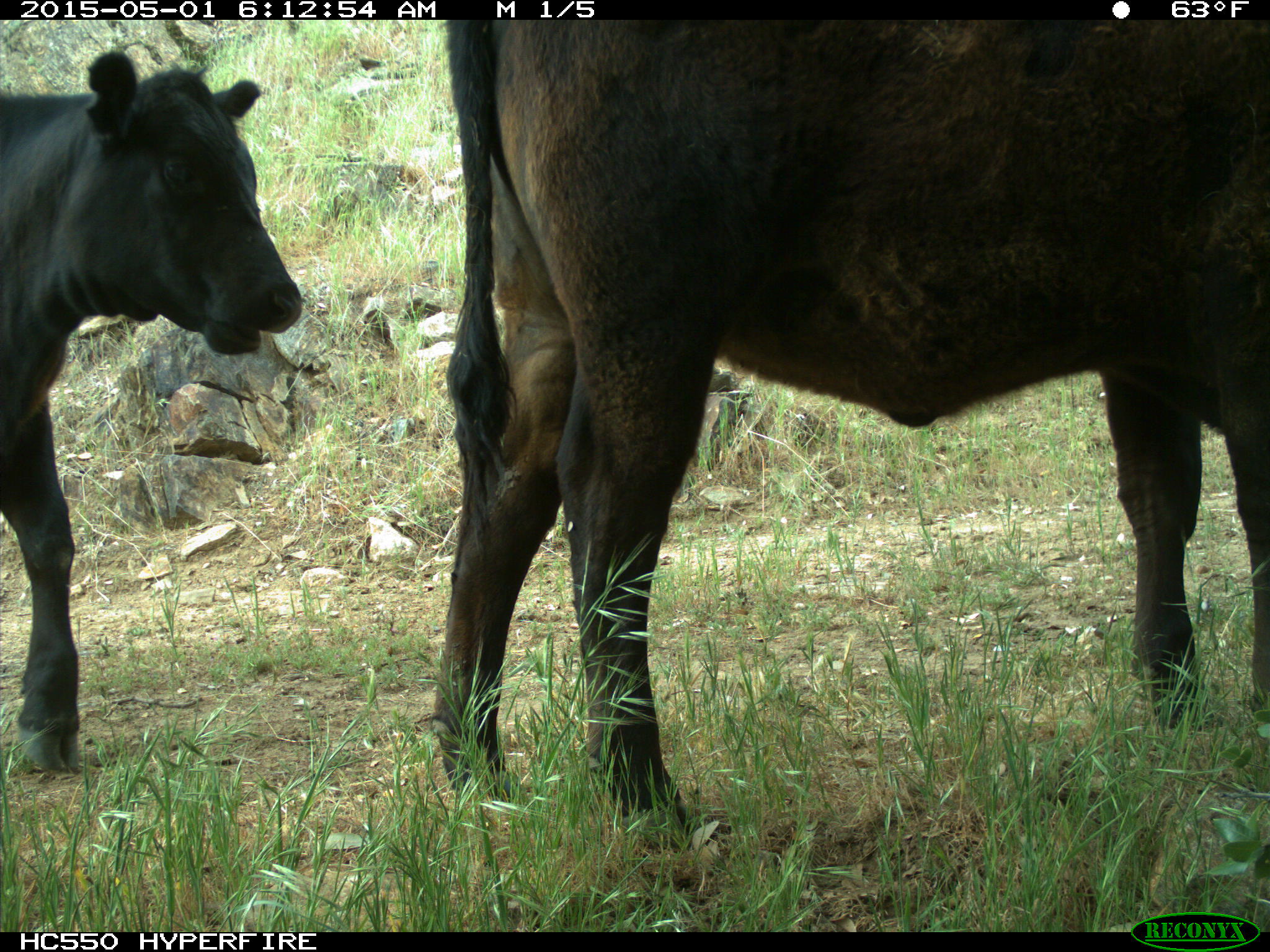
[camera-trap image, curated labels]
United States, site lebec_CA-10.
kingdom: Animalia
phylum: Chordata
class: Mammalia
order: Artiodactyla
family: Bovidae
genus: Bos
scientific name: Bos taurus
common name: domestic cow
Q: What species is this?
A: Bos taurus (domestic cow).